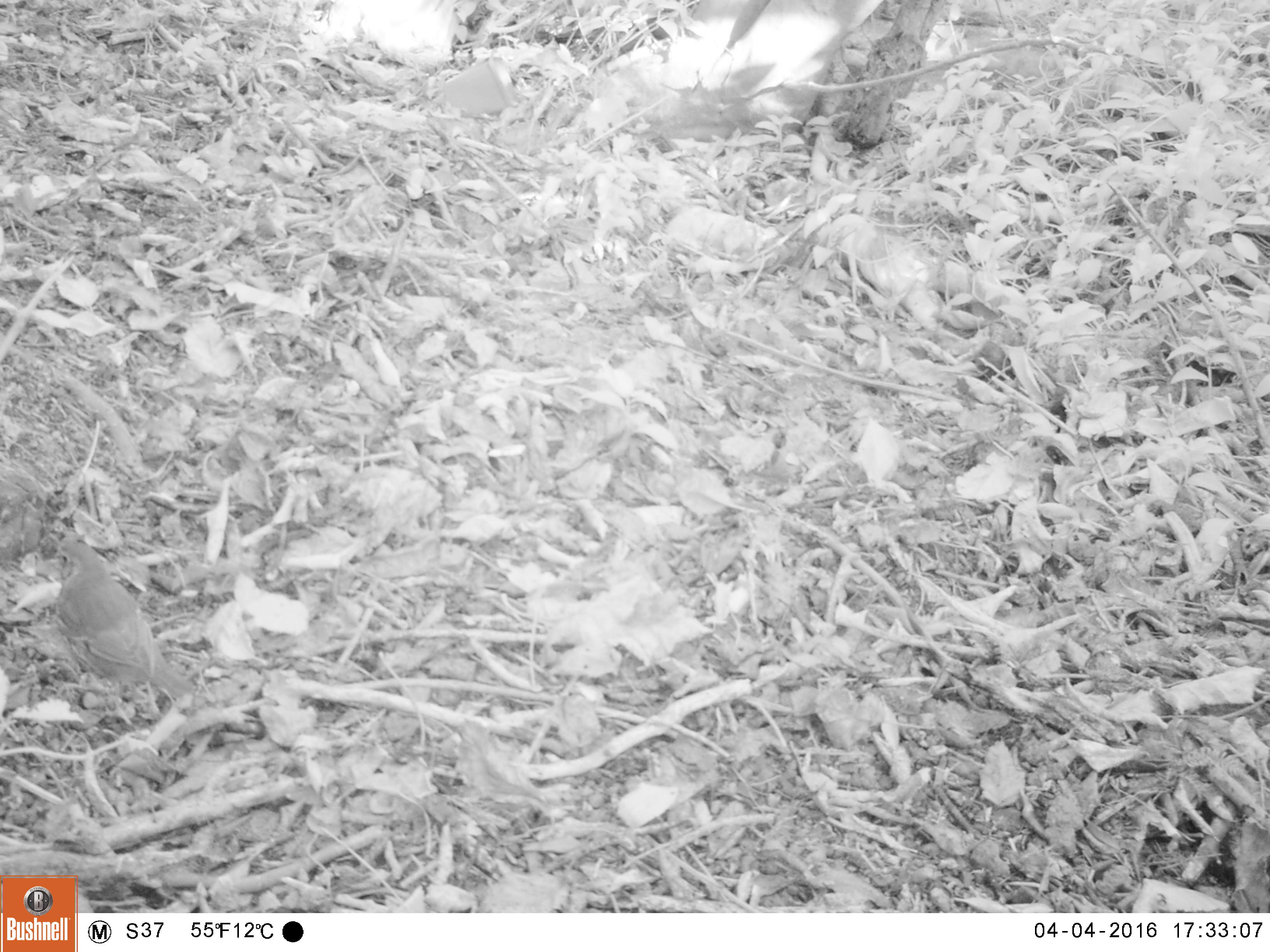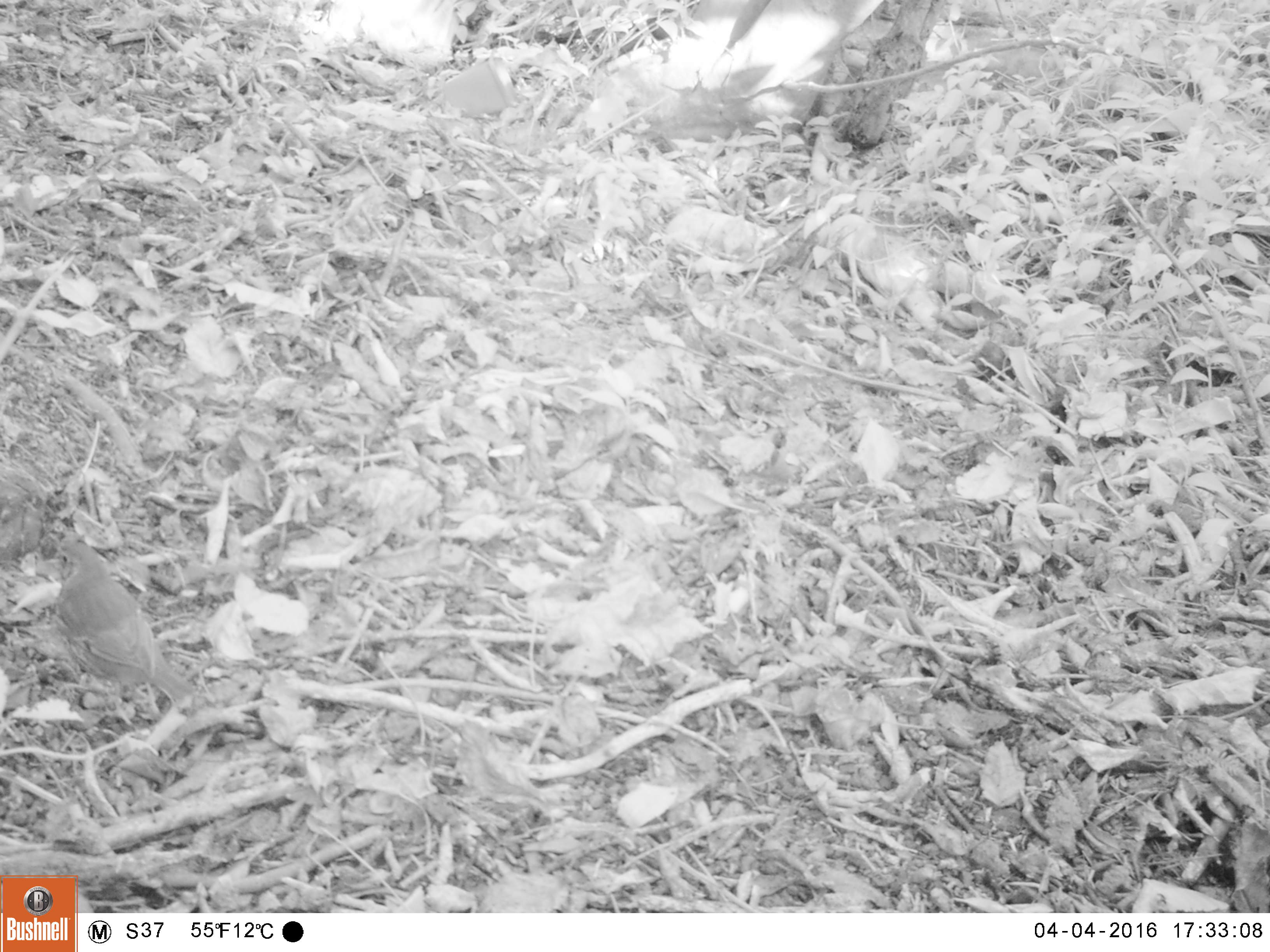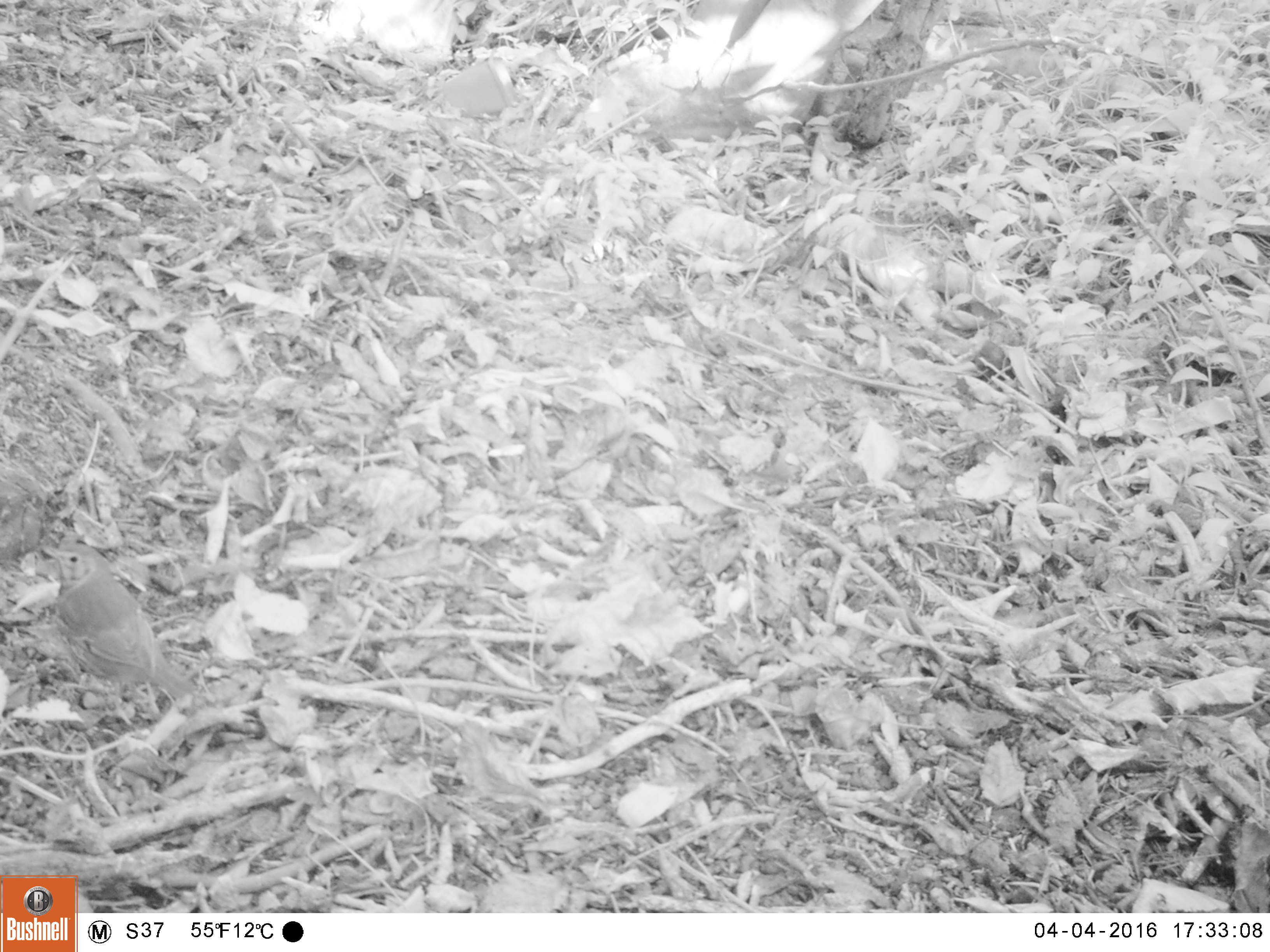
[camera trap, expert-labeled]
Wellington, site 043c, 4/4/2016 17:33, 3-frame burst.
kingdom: Animalia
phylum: Chordata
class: Aves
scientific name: Aves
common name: bird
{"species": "bird (Aves)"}